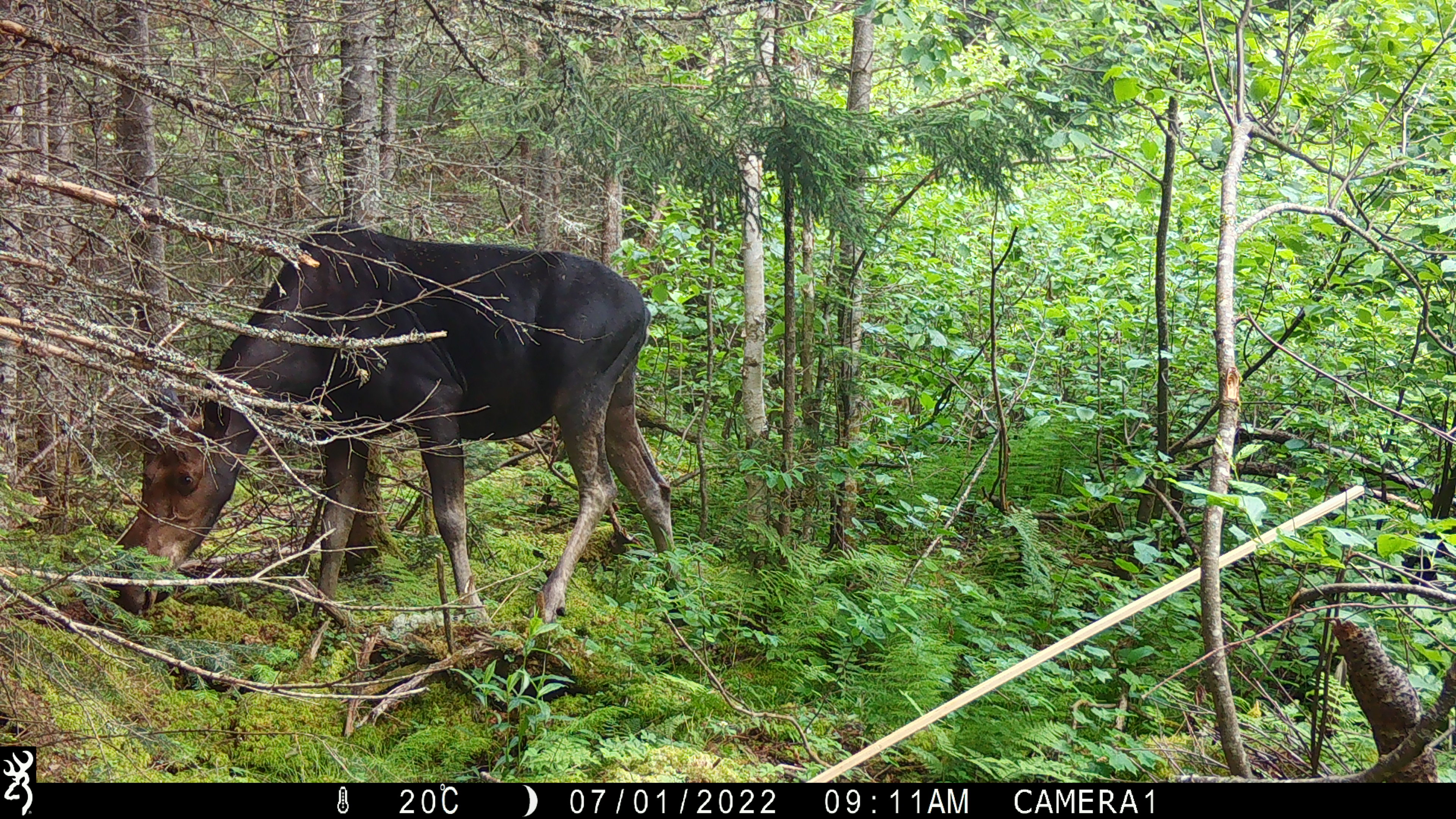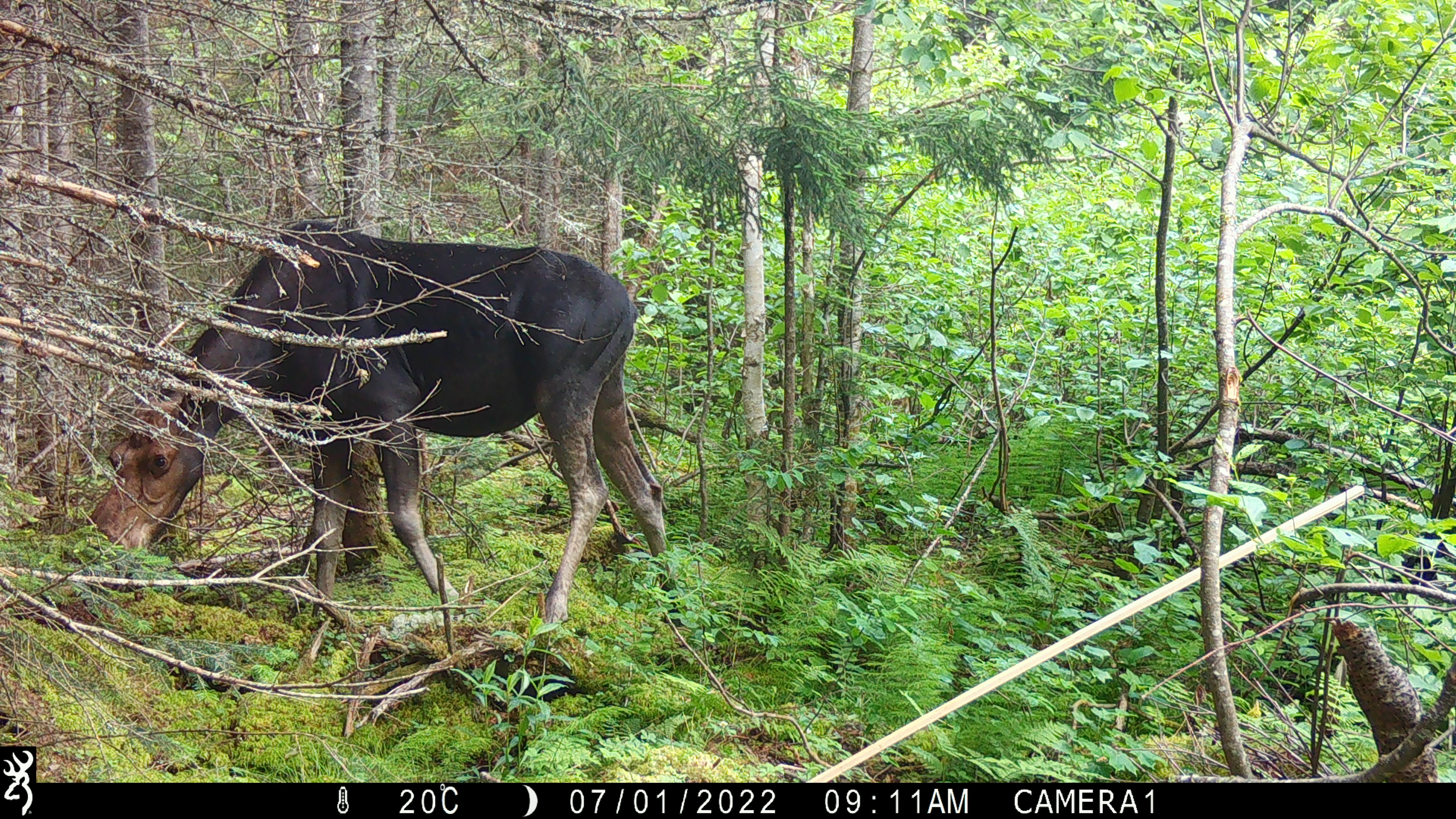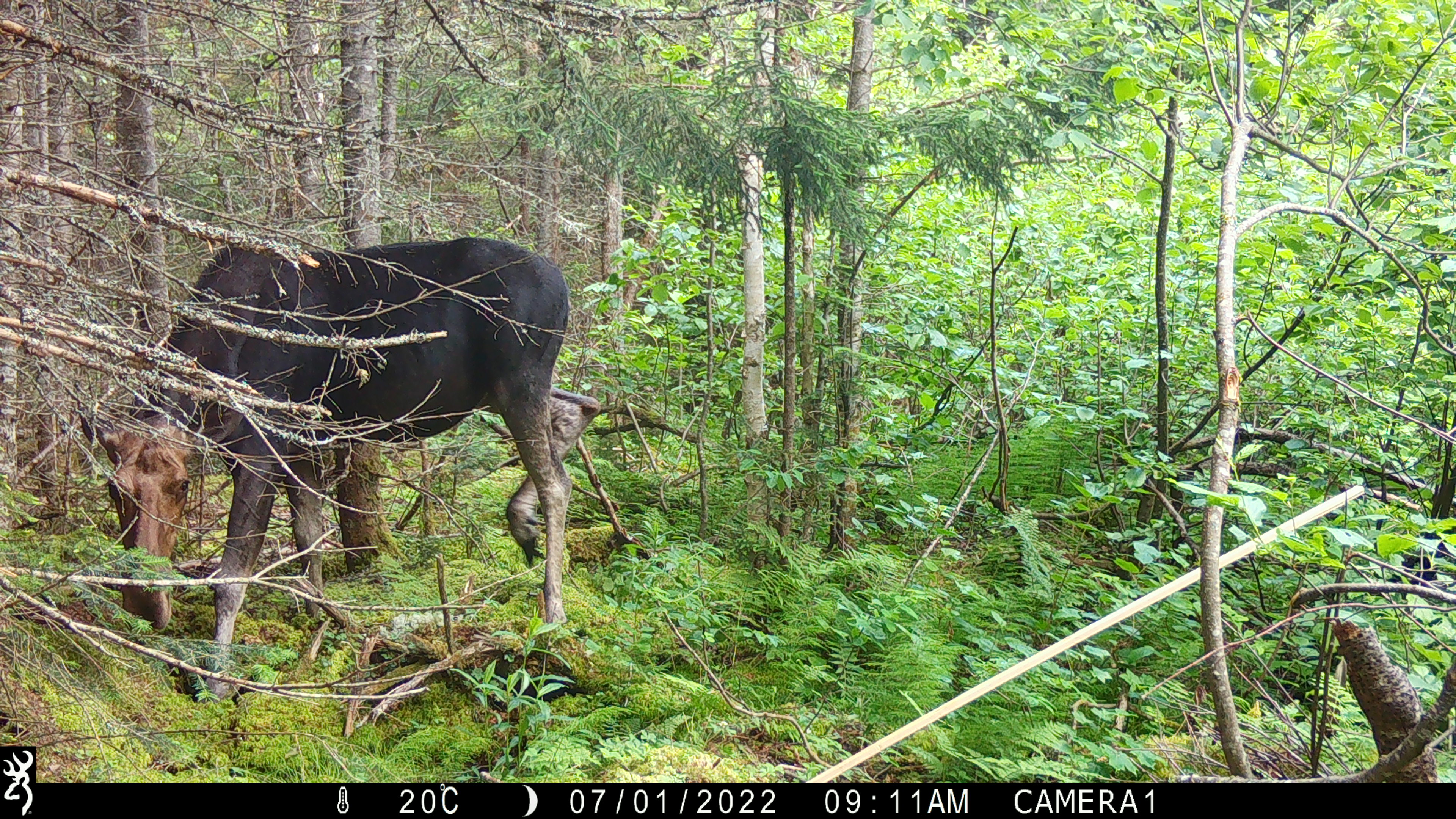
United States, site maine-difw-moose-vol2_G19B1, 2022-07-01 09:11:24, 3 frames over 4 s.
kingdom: Animalia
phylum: Chordata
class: Mammalia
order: Artiodactyla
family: Cervidae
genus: Alces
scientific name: Alces alces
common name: moose